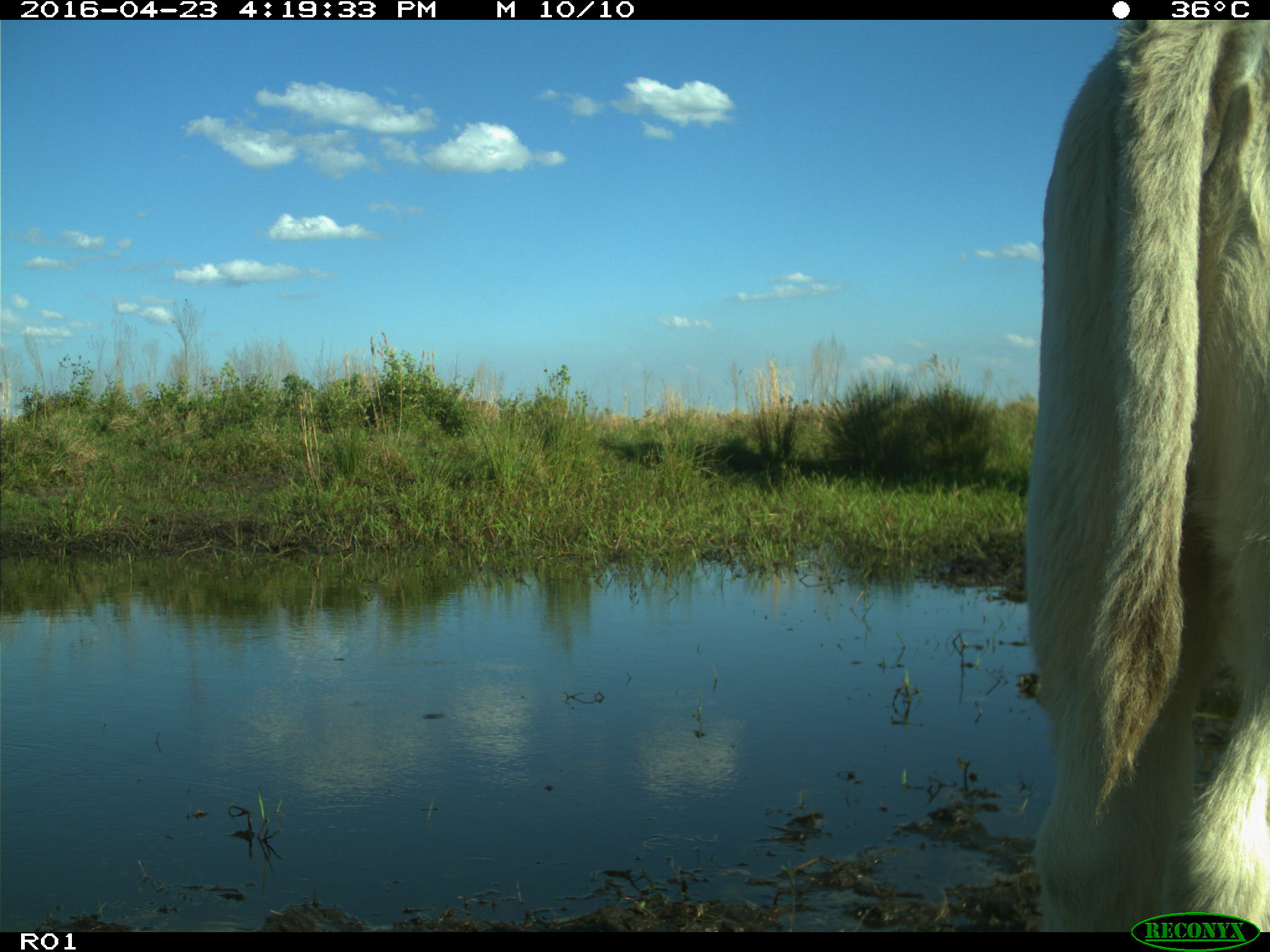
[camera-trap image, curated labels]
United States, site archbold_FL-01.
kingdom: Animalia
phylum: Chordata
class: Mammalia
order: Artiodactyla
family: Bovidae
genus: Bos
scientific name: Bos taurus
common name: domestic cow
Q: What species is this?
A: Bos taurus (domestic cow).